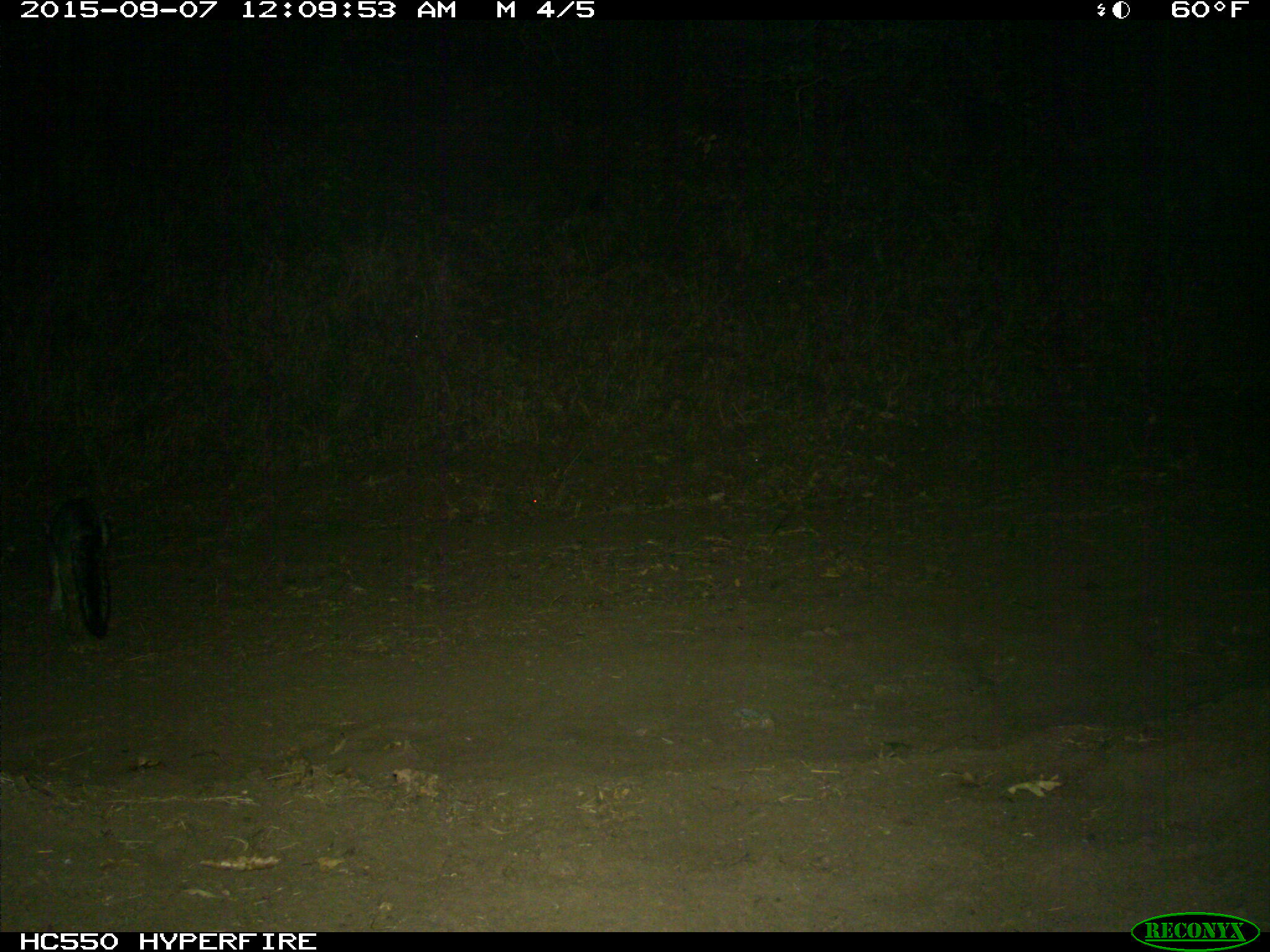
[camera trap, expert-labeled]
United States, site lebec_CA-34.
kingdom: Animalia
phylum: Chordata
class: Mammalia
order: Carnivora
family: Canidae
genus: Urocyon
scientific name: Urocyon cinereoargenteus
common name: gray fox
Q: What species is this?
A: Urocyon cinereoargenteus (gray fox).